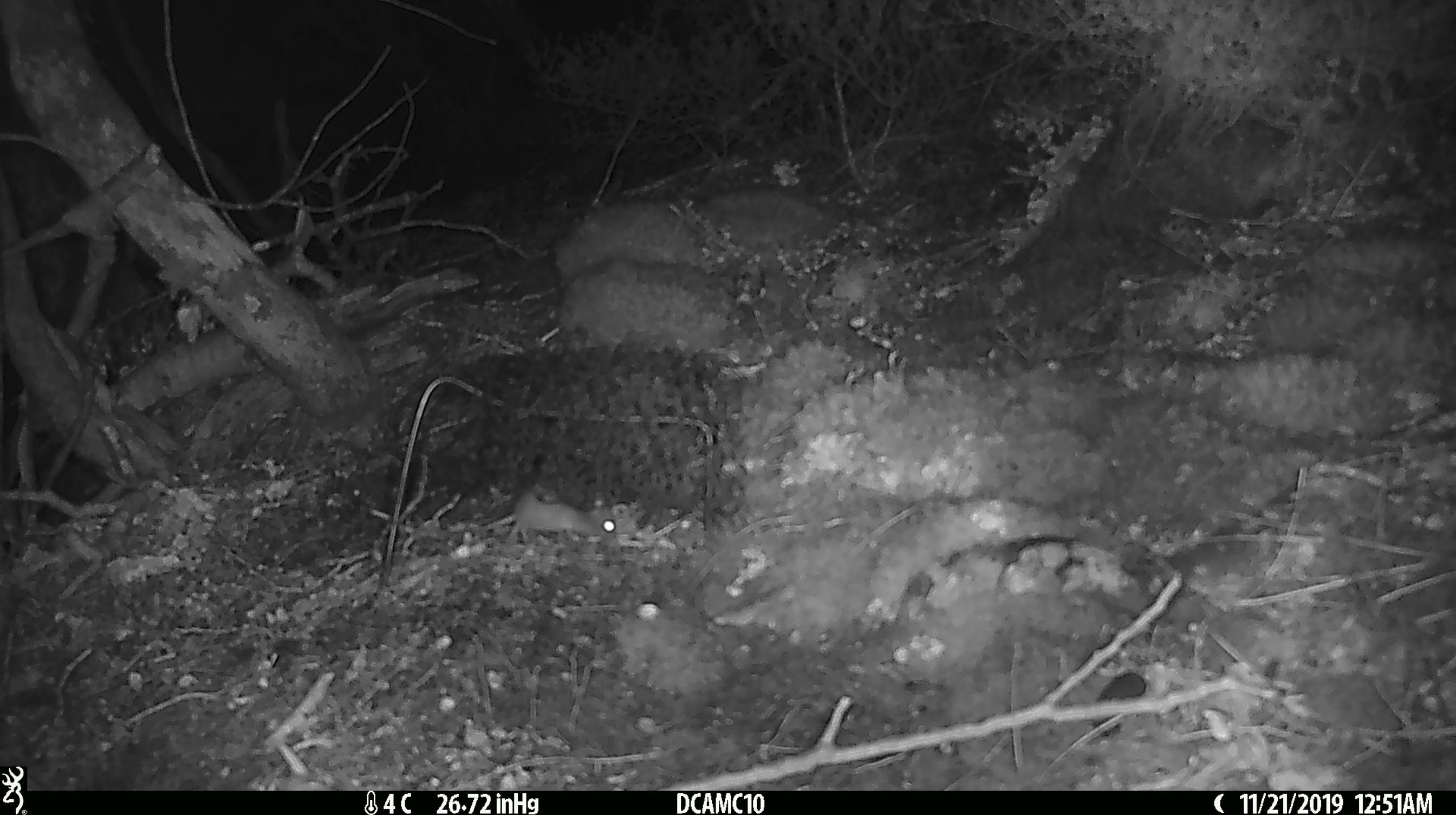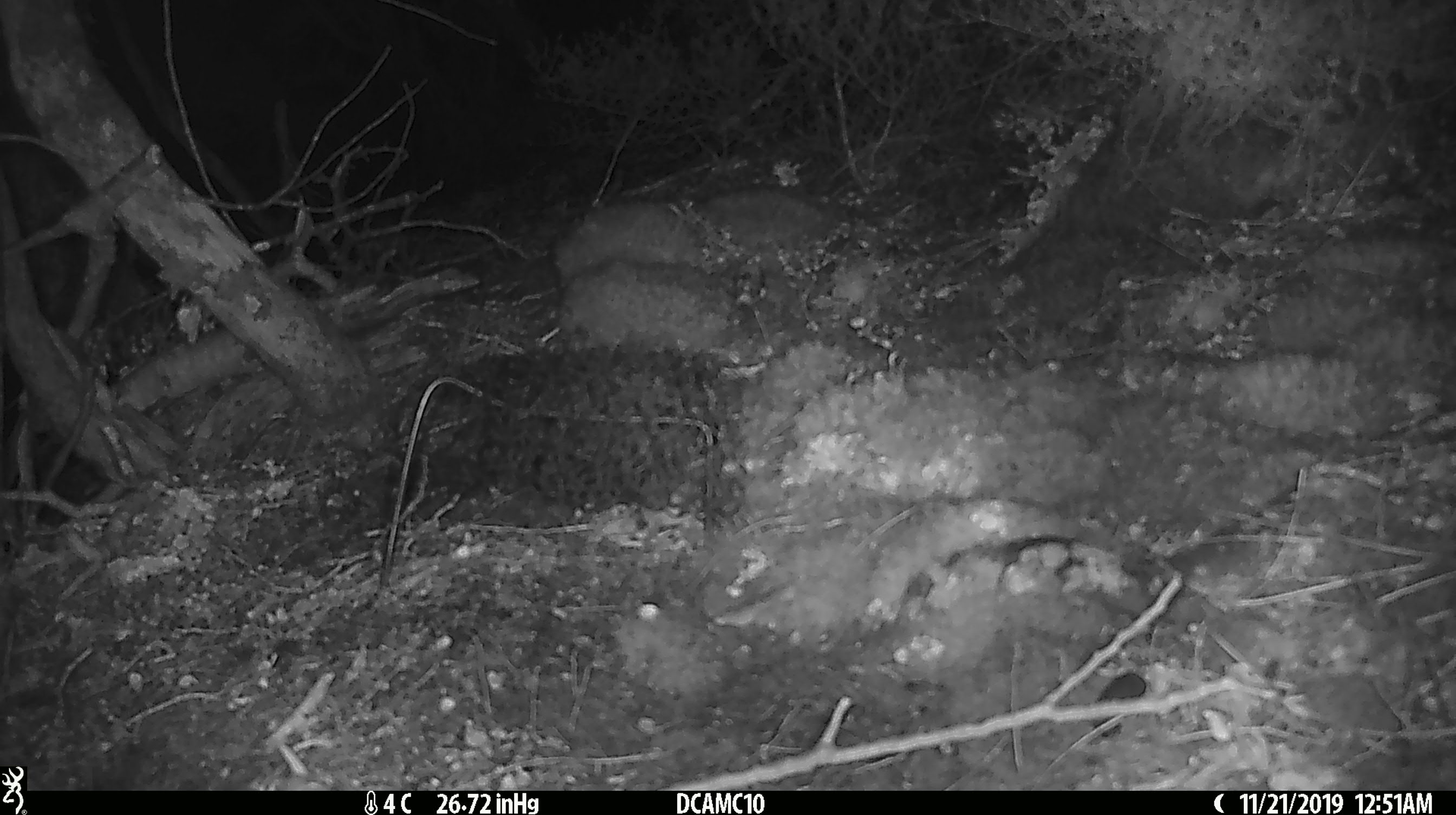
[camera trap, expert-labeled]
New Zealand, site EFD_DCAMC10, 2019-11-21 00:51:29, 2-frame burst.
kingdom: Animalia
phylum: Chordata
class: Mammalia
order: Rodentia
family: Muridae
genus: Mus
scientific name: Mus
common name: mouse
Mouse (Mus).